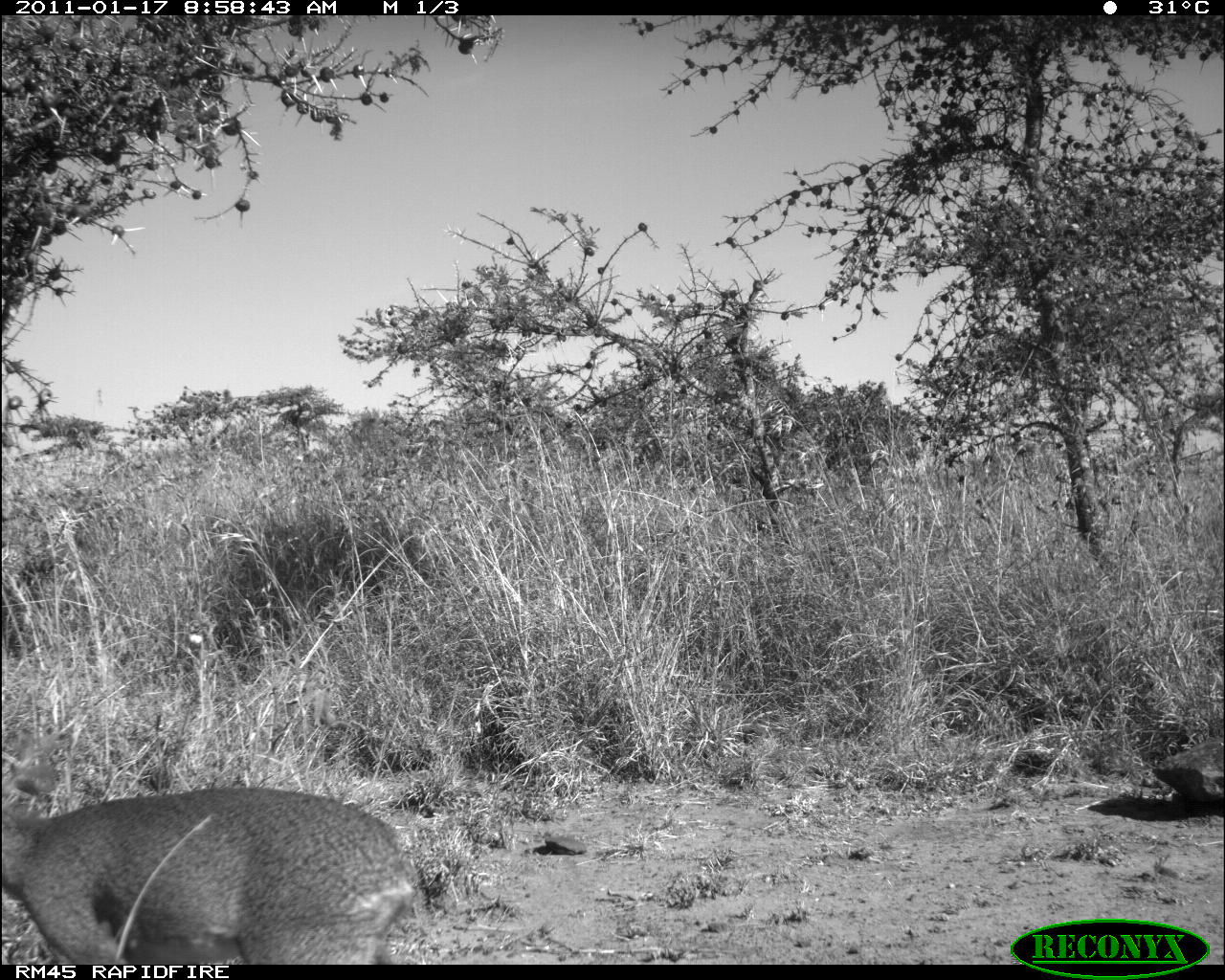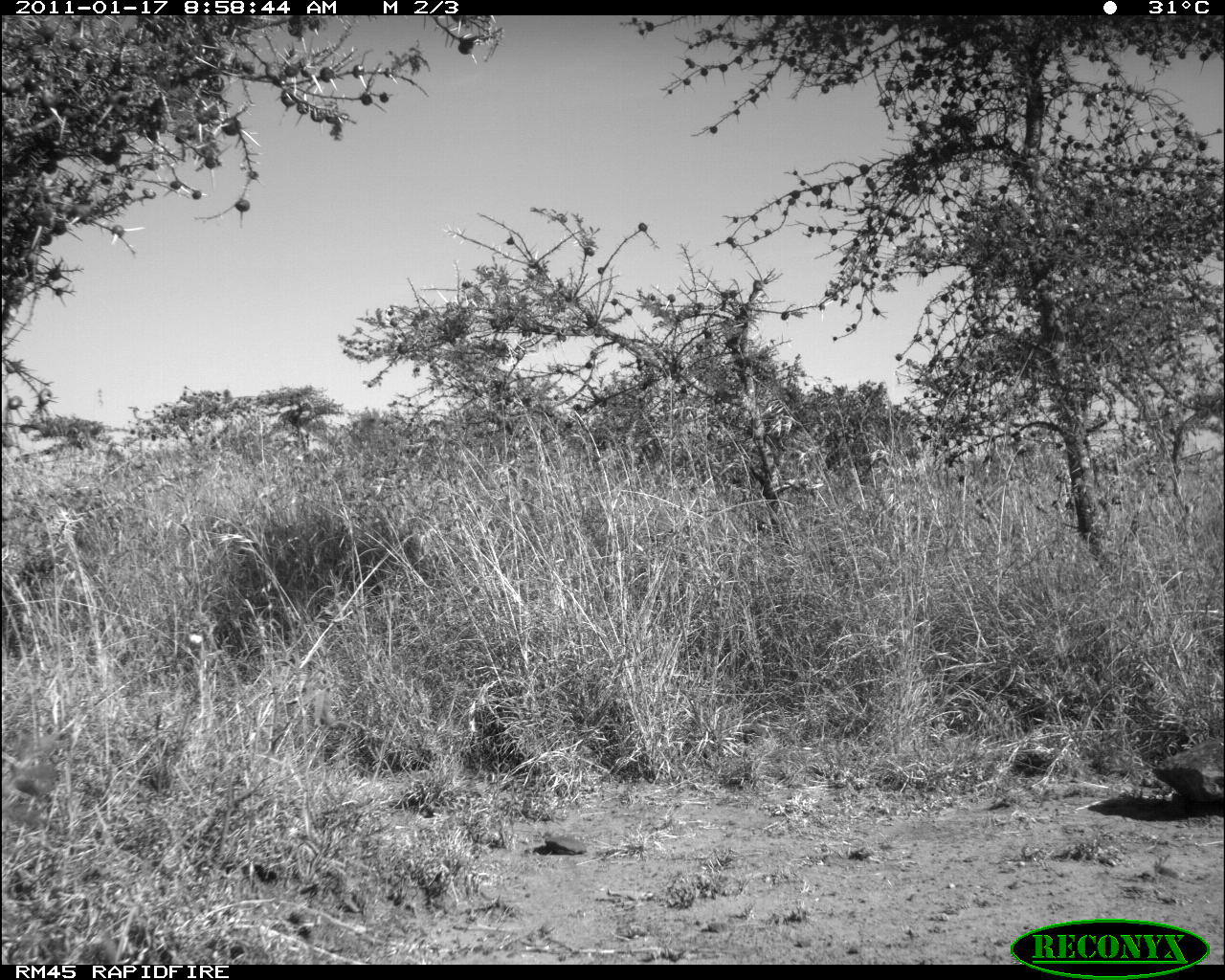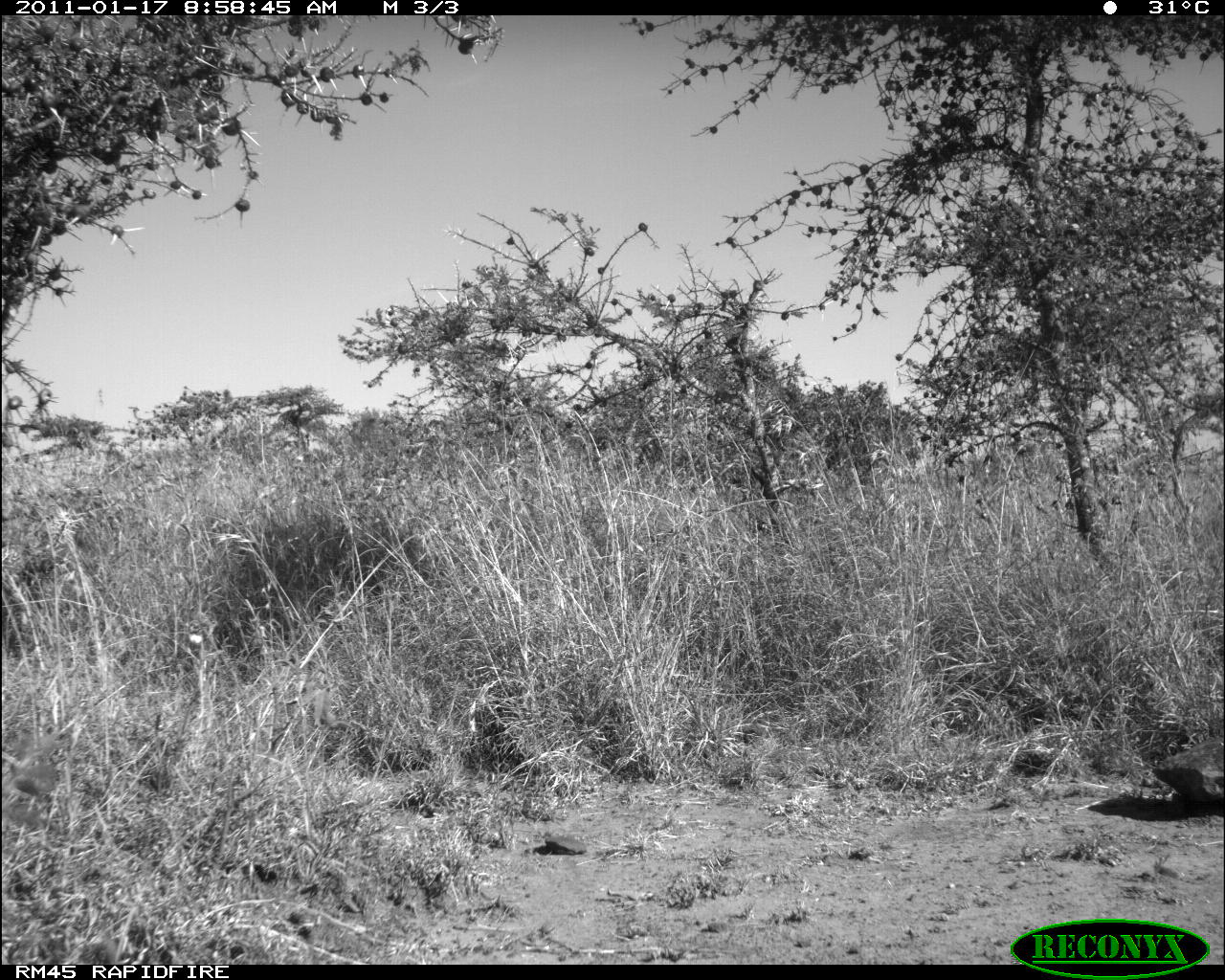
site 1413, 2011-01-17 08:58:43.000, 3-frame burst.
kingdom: Animalia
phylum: Chordata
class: Mammalia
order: Artiodactyla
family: Bovidae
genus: Madoqua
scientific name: Madoqua guentheri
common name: günther's dik-dik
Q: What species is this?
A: Madoqua guentheri (günther's dik-dik).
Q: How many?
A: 1.